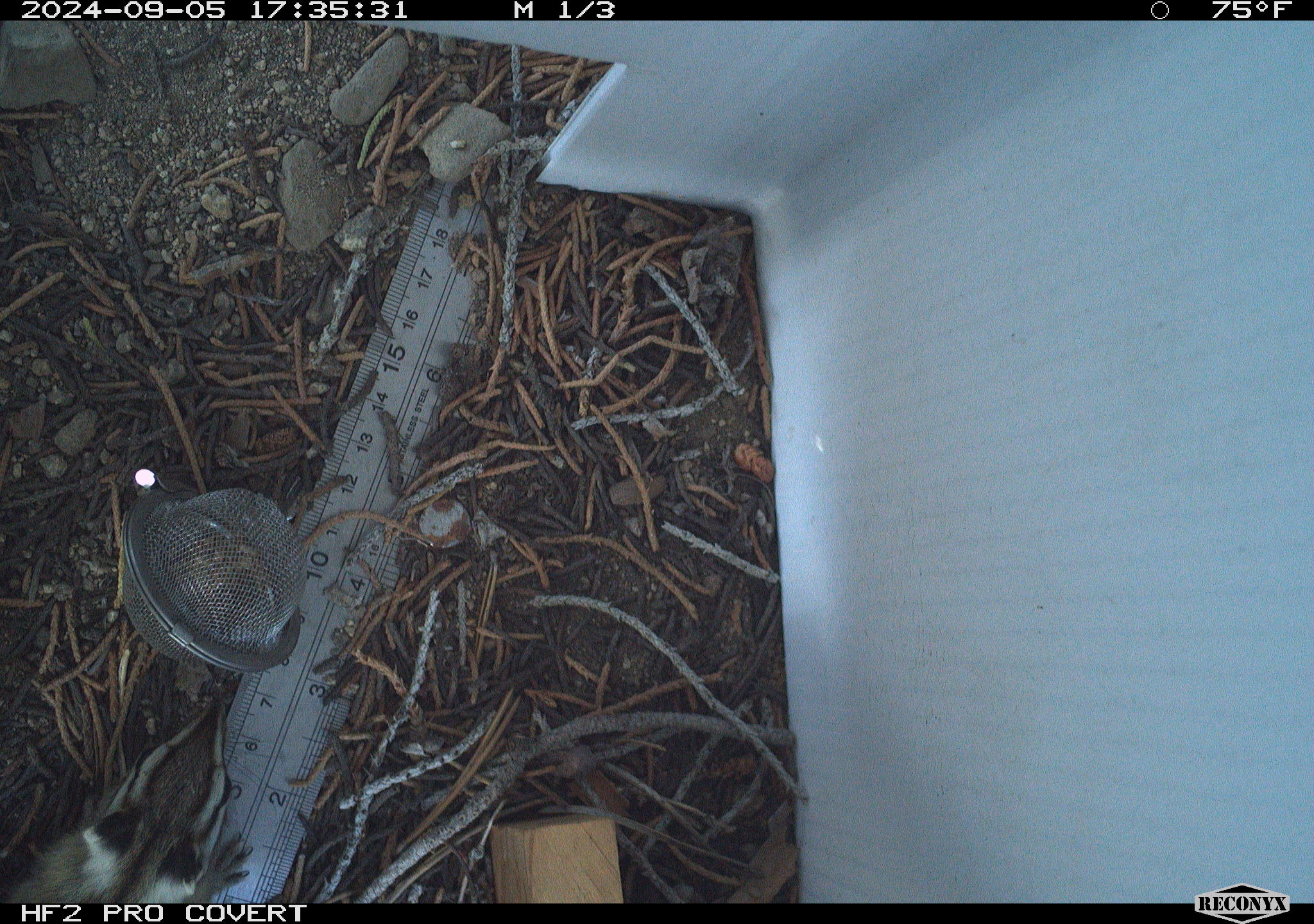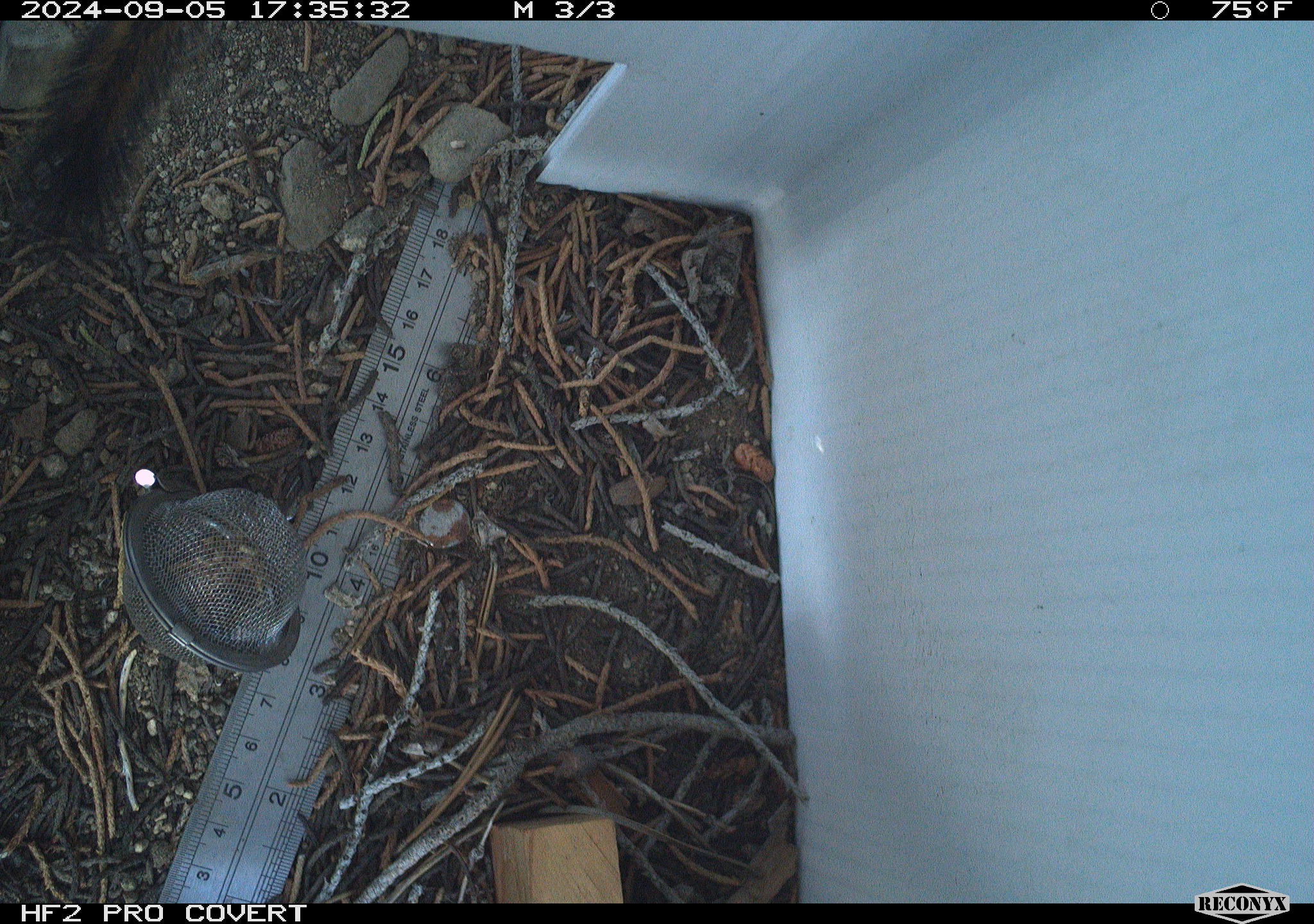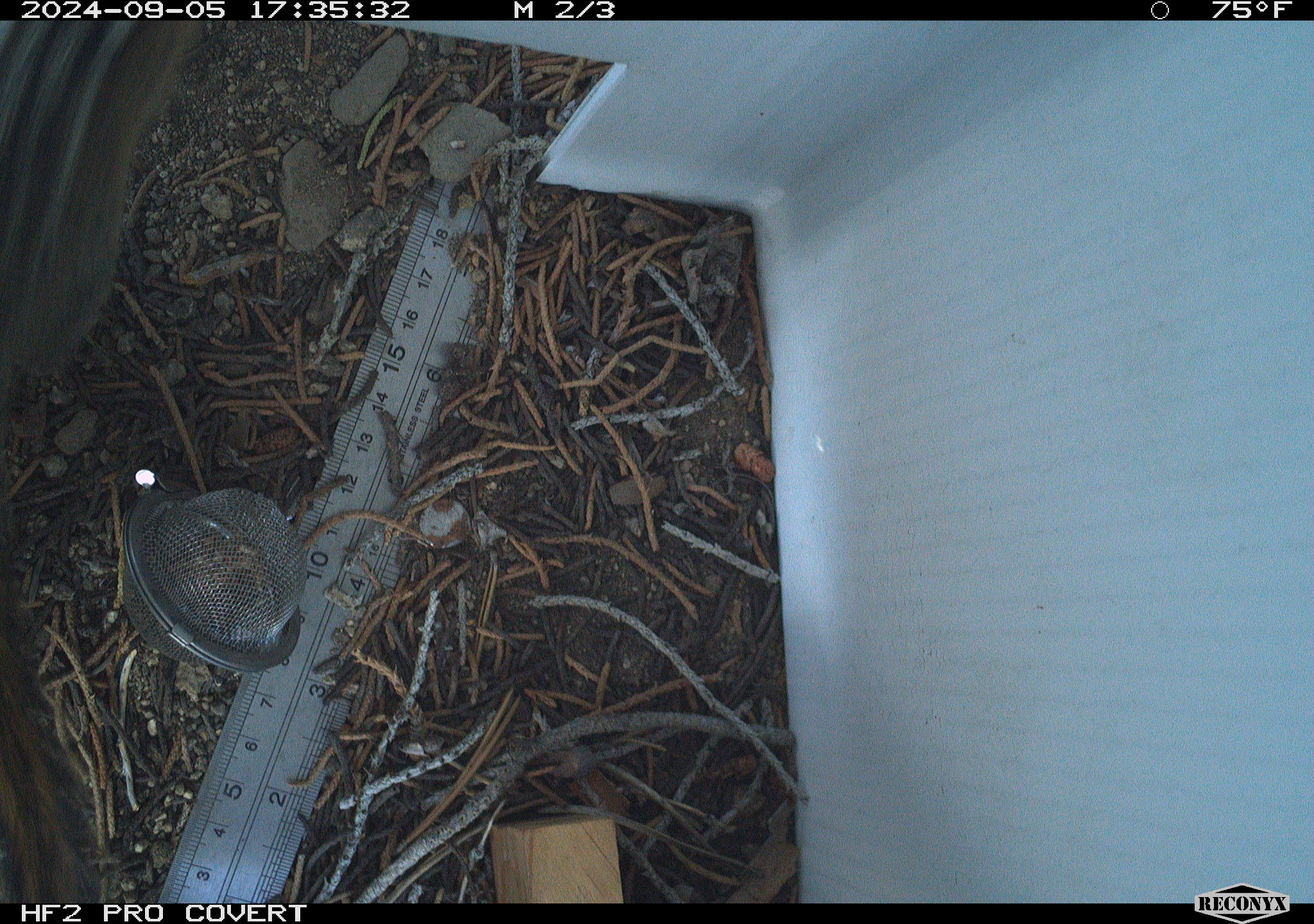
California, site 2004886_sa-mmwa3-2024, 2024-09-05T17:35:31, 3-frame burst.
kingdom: Animalia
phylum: Chordata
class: Mammalia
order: Rodentia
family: Sciuridae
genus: Neotamias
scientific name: Neotamias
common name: western chipmunks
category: neotamias species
Neotamias species (western chipmunks) (Neotamias).